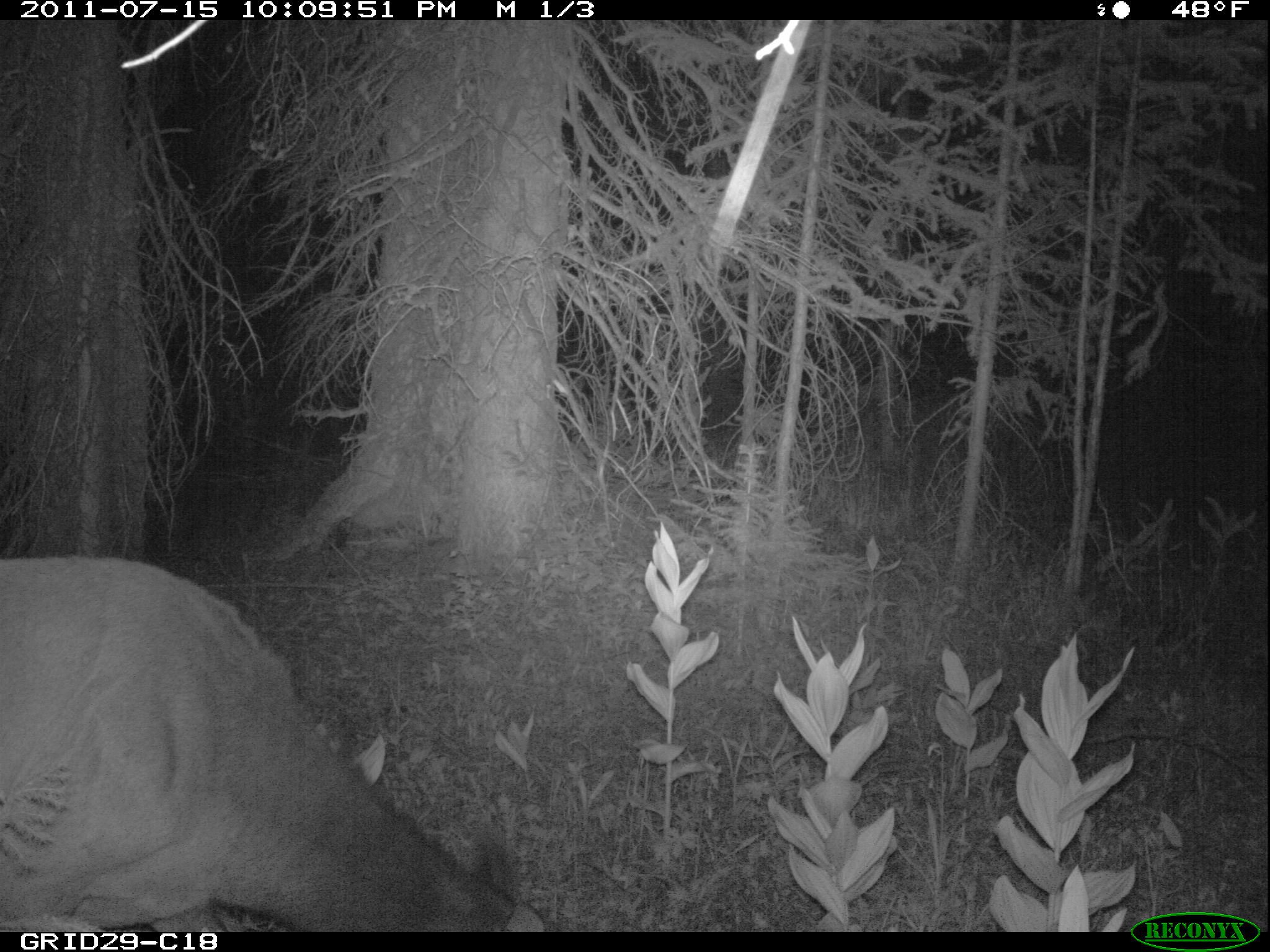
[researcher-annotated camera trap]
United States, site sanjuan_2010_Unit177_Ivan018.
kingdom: Animalia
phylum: Chordata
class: Mammalia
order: Artiodactyla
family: Cervidae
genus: Cervus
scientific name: Cervus elaphus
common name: red deer